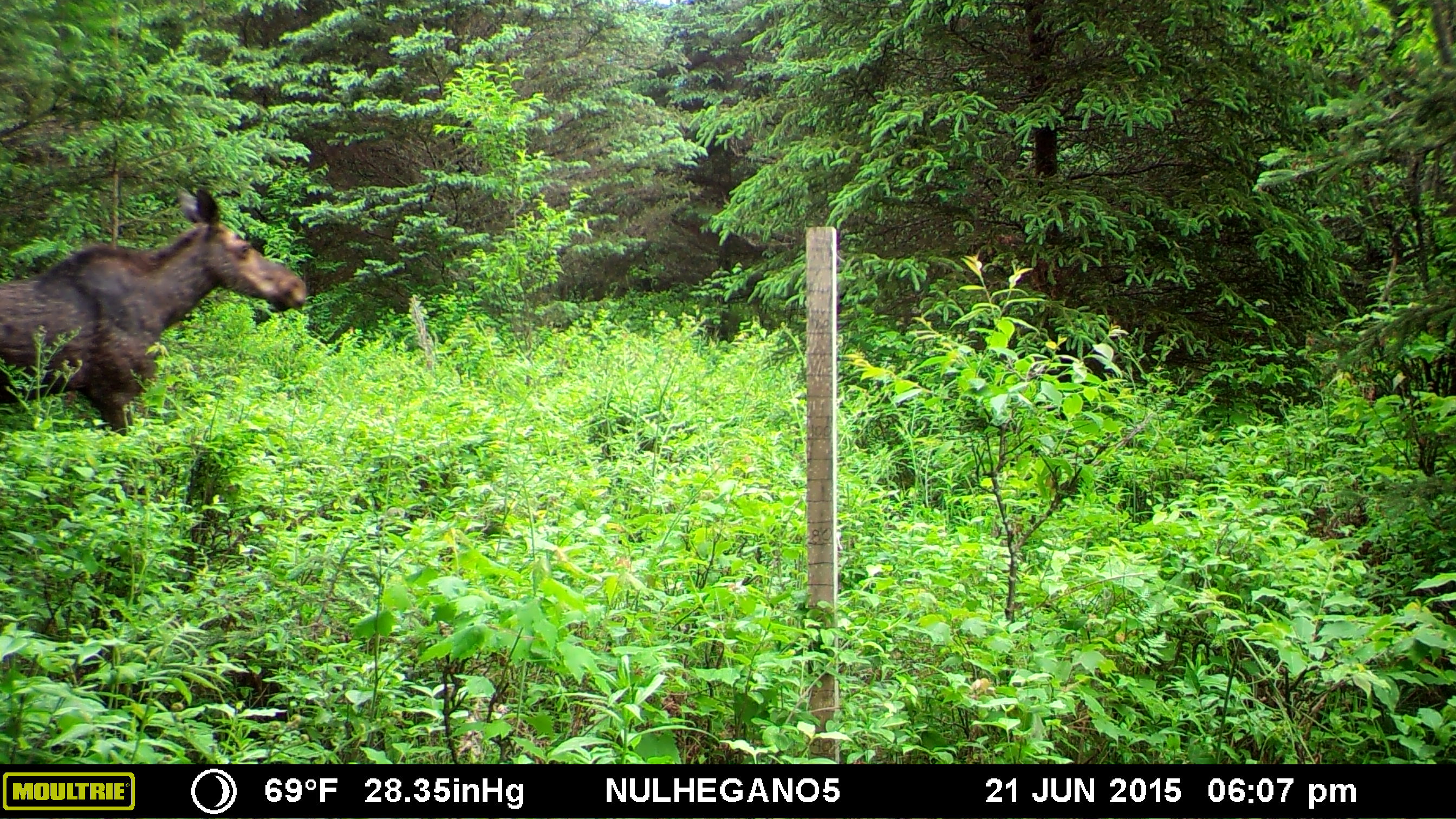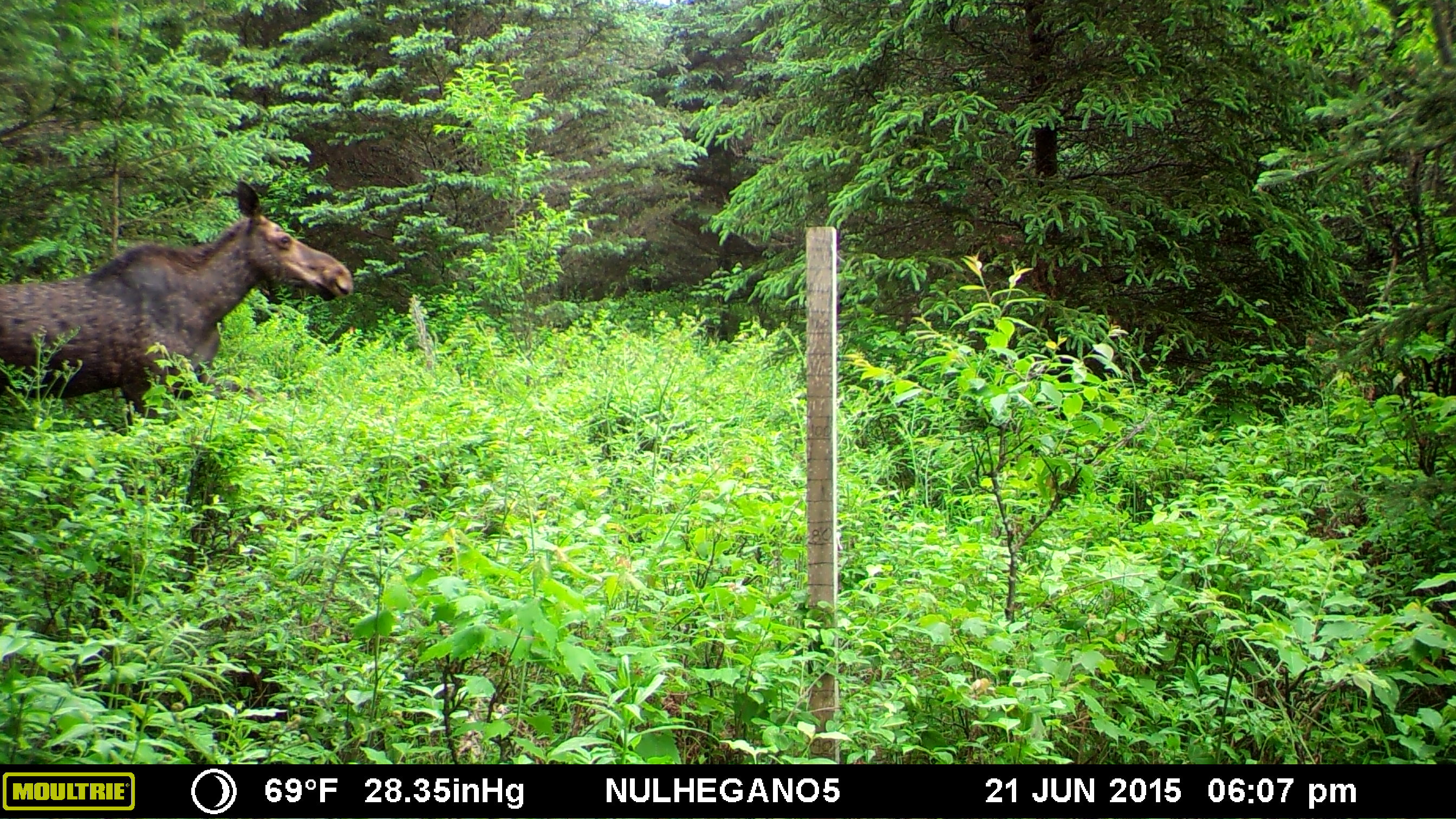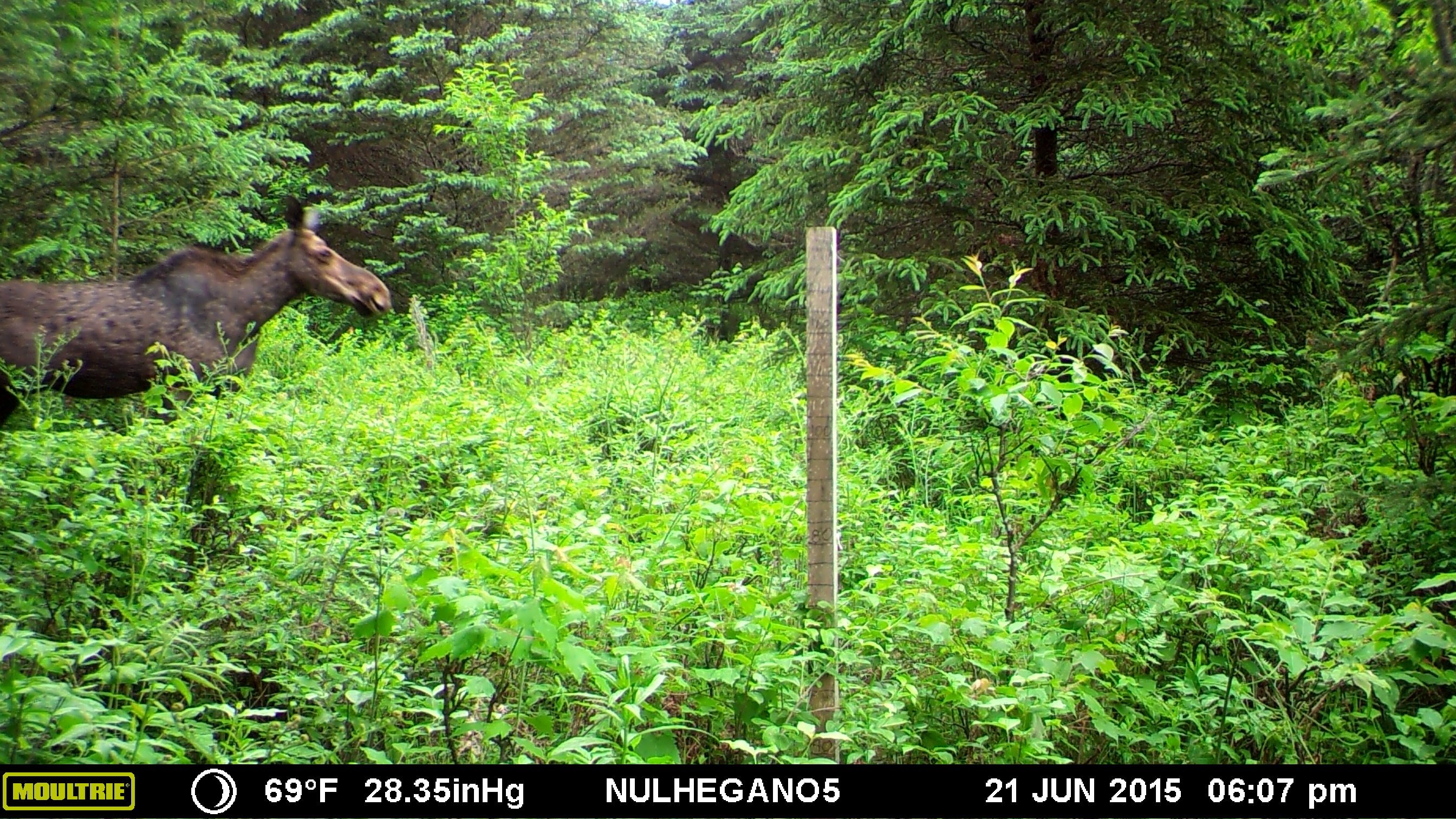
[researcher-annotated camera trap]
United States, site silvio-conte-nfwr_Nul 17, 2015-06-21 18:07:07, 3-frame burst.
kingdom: Animalia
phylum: Chordata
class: Mammalia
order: Artiodactyla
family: Cervidae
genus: Alces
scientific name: Alces alces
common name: moose